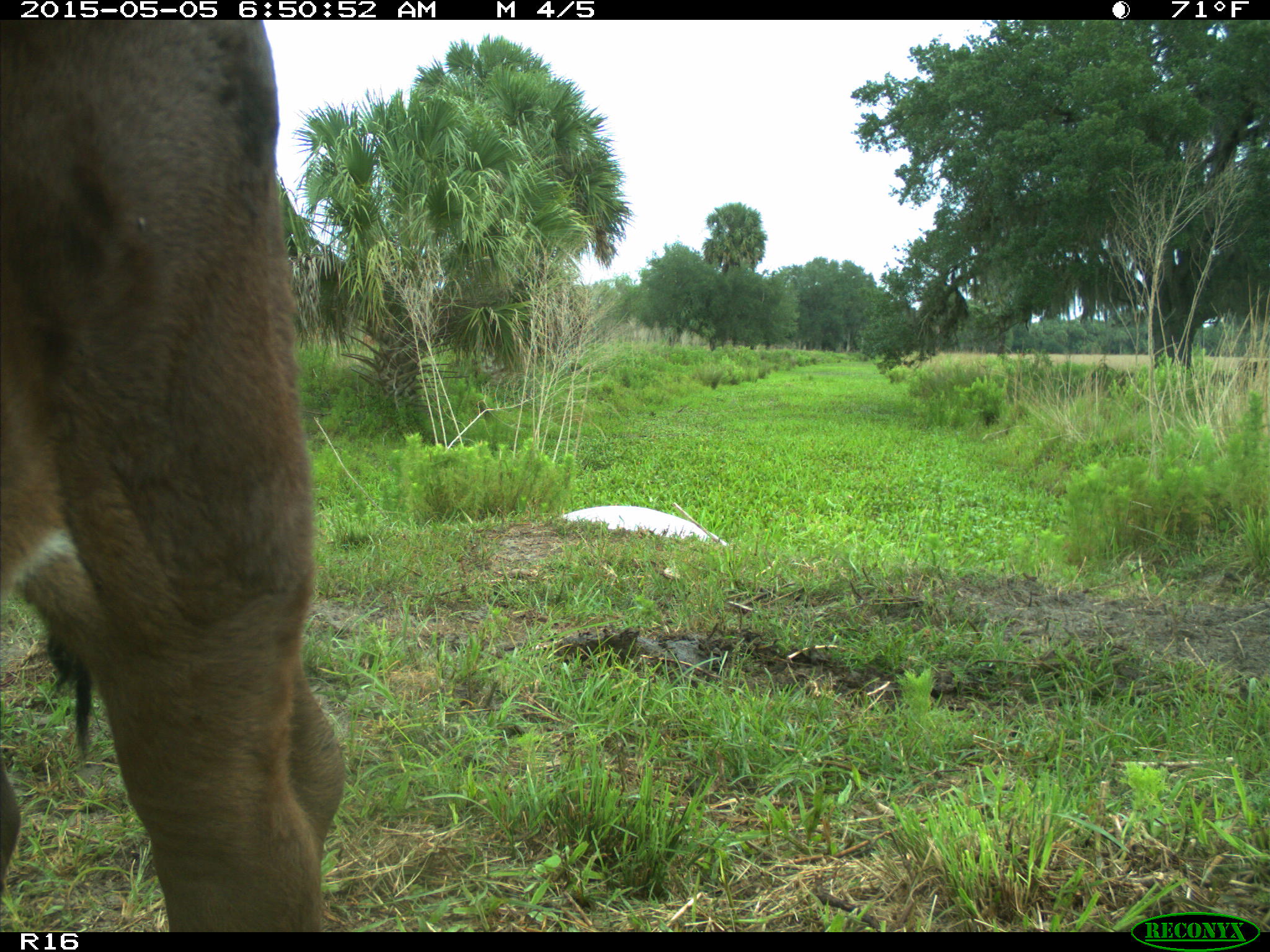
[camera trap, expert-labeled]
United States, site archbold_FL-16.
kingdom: Animalia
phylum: Chordata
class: Mammalia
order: Artiodactyla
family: Bovidae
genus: Bos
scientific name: Bos taurus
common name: domestic cow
Bos taurus (domestic cow).